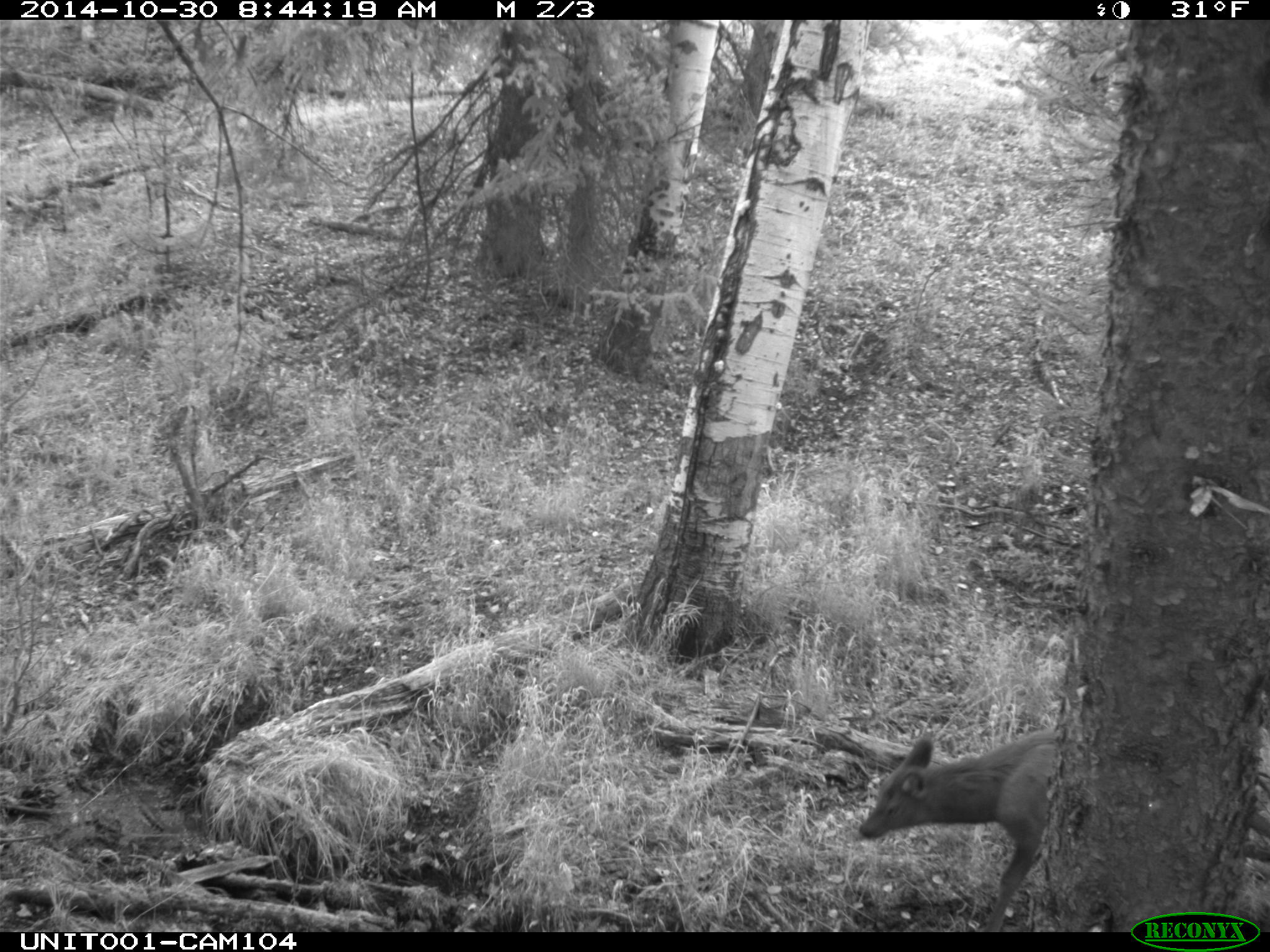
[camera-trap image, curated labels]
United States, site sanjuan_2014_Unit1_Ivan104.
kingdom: Animalia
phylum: Chordata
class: Mammalia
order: Artiodactyla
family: Cervidae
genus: Cervus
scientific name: Cervus elaphus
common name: red deer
Cervus elaphus (red deer).